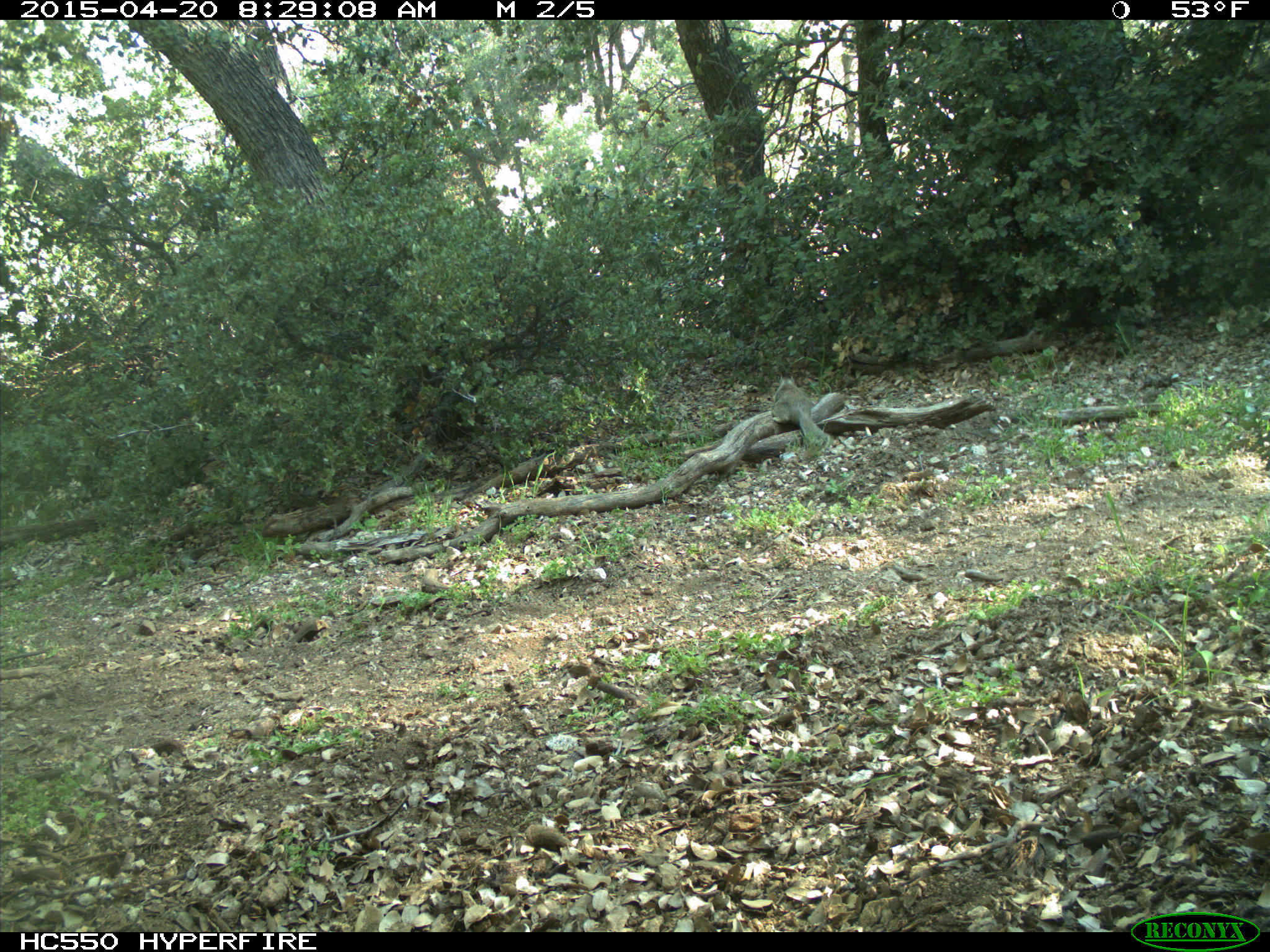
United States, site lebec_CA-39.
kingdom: Animalia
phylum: Chordata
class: Mammalia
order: Rodentia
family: Sciuridae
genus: Otospermophilus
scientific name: Otospermophilus beecheyi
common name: california ground squirrel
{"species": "Otospermophilus beecheyi (california ground squirrel)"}